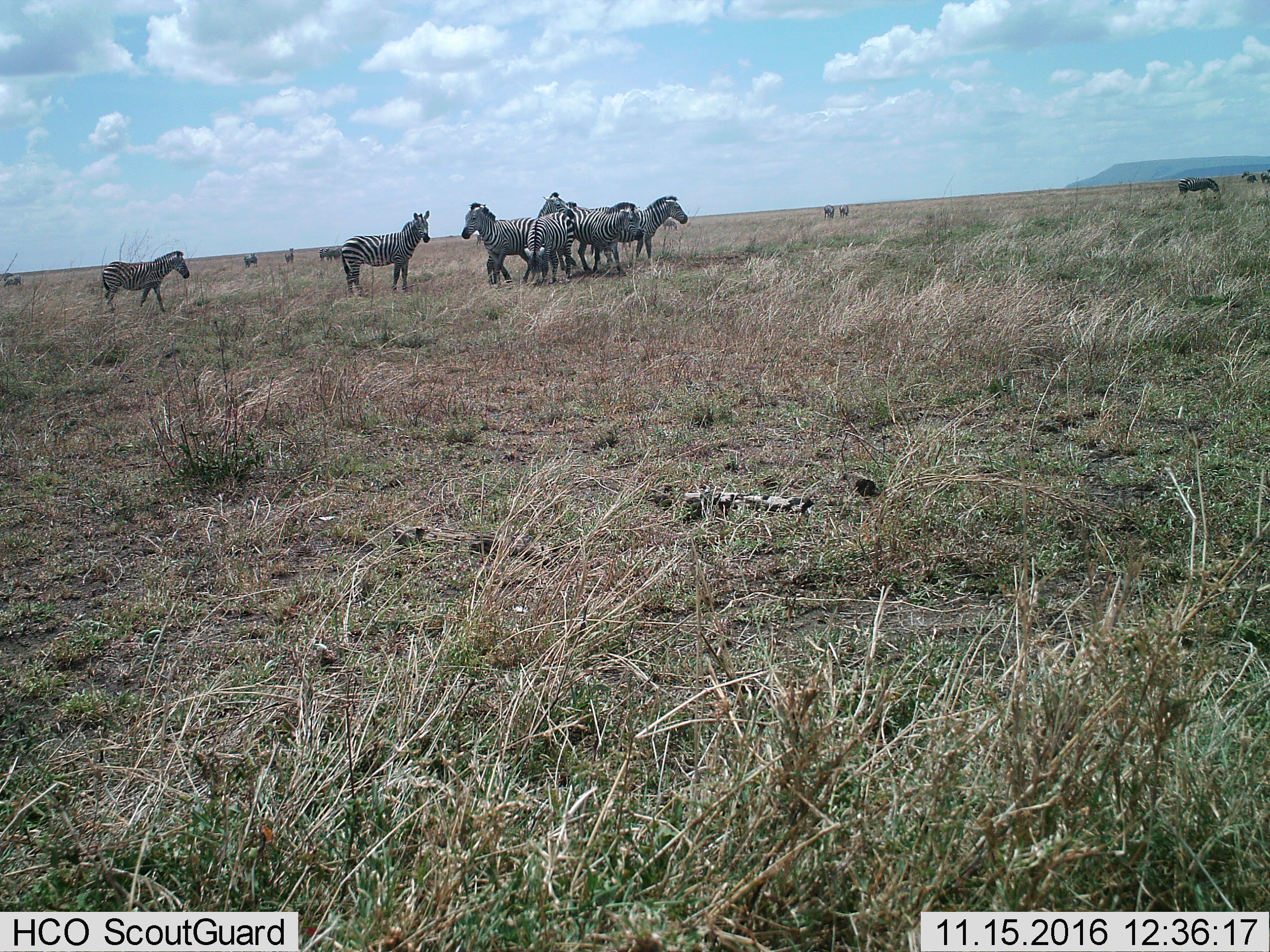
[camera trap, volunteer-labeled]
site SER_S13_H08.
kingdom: Animalia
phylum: Chordata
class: Mammalia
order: Perissodactyla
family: Equidae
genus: Equus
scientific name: Equus quagga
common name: plains zebra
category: zebraplains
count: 11-50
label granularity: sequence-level